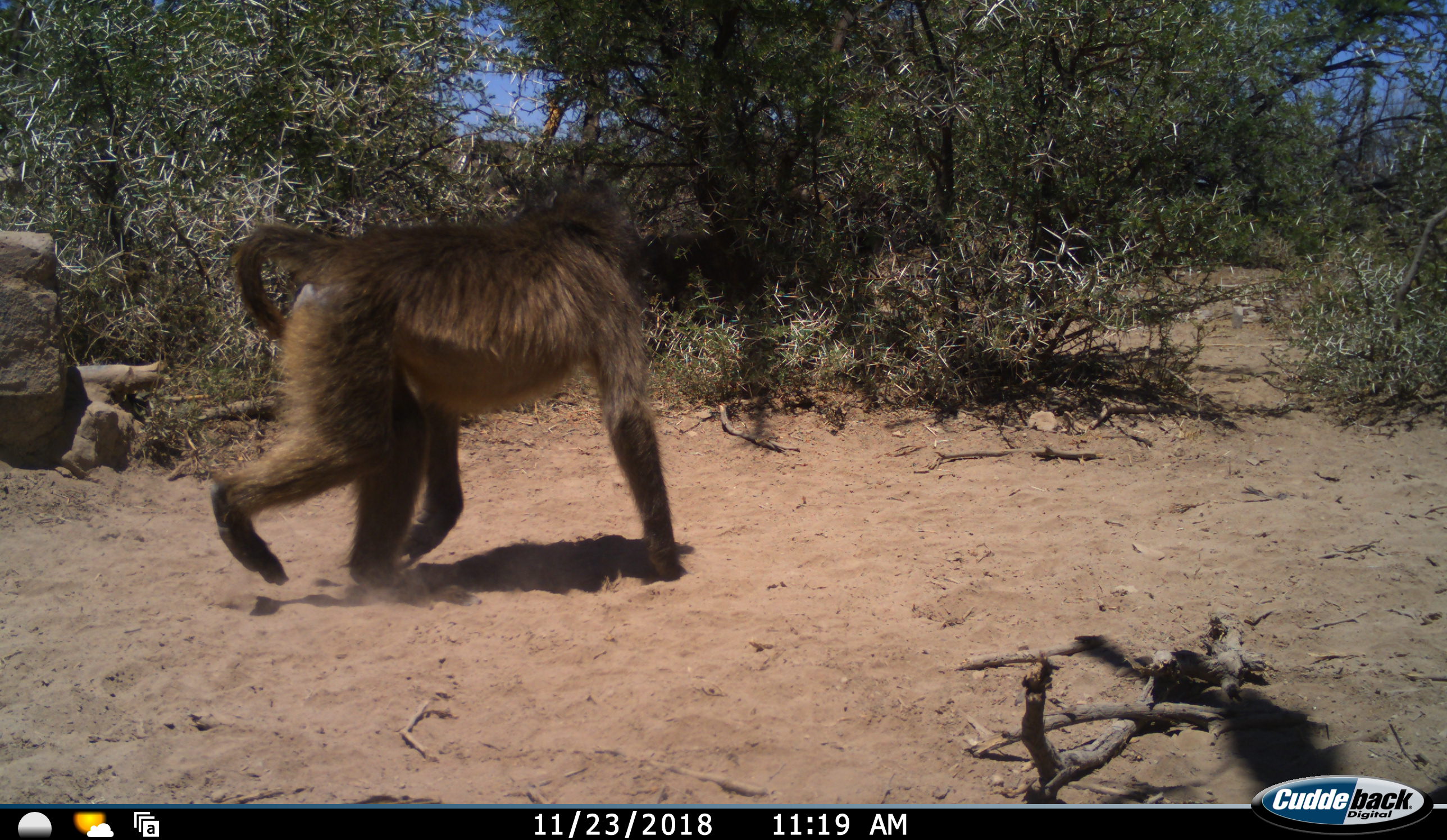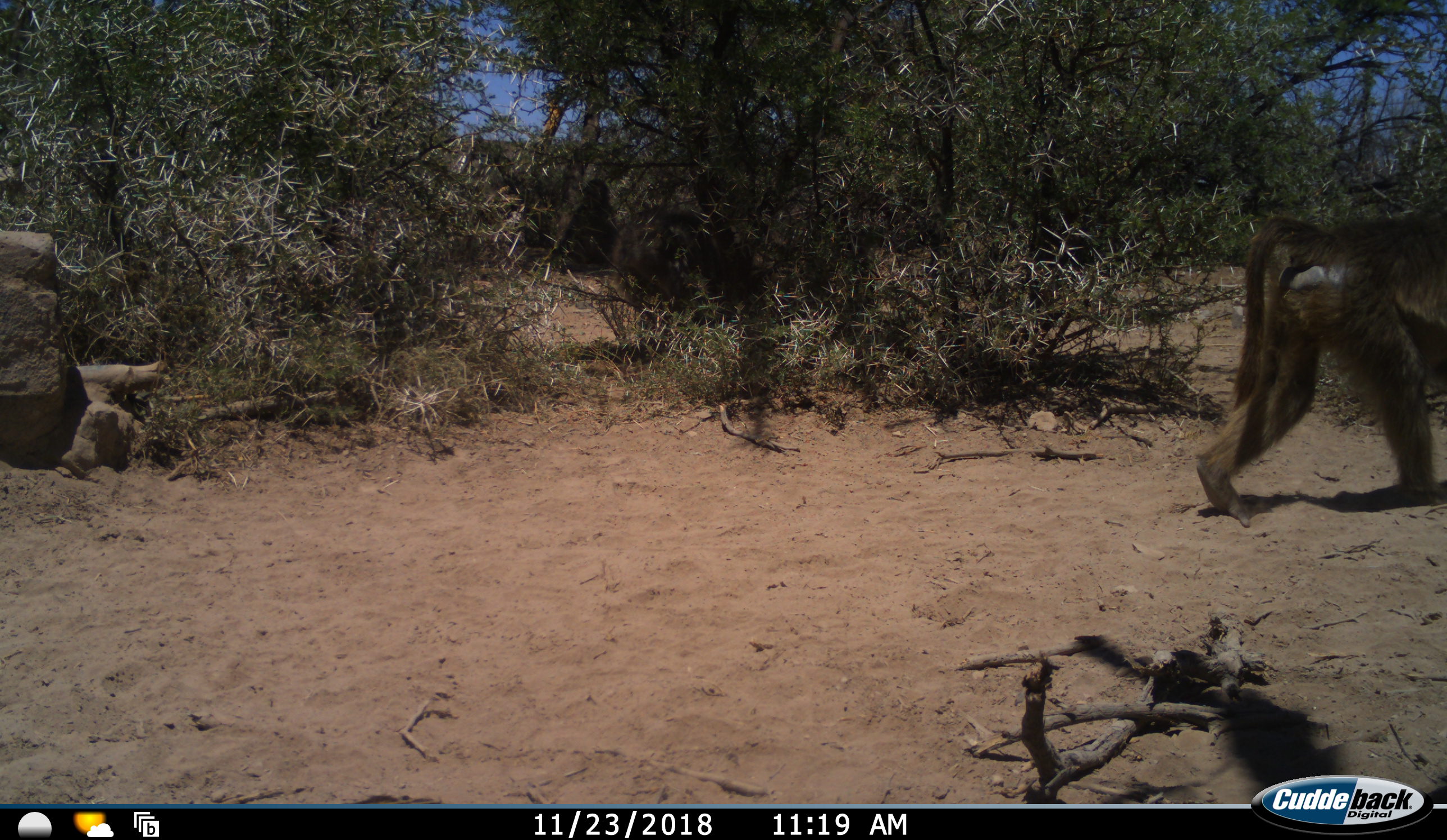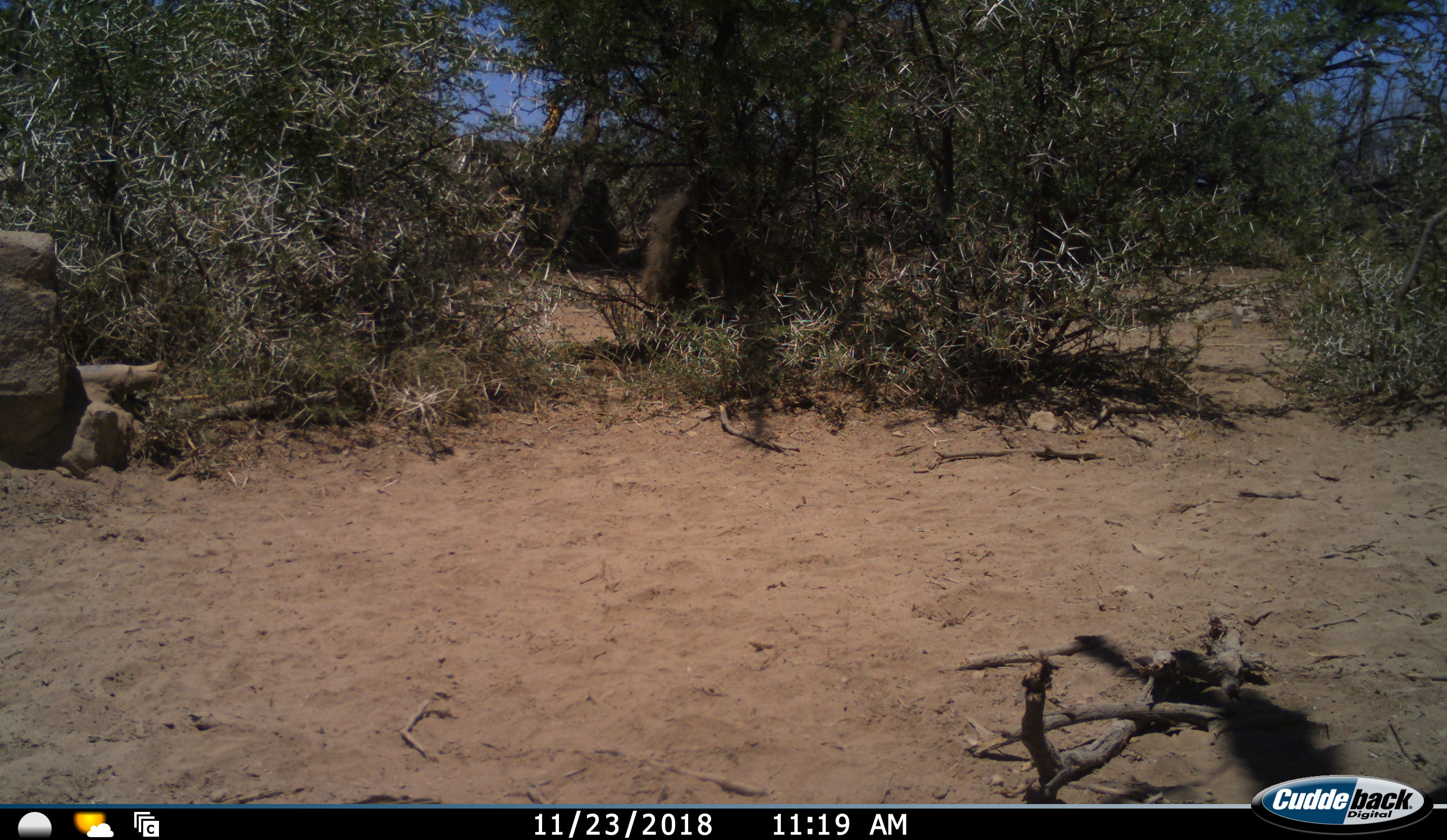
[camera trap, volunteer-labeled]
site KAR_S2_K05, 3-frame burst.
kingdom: Animalia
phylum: Chordata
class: Mammalia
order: Primates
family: Cercopithecidae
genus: Papio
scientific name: Papio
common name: baboon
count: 1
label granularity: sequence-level